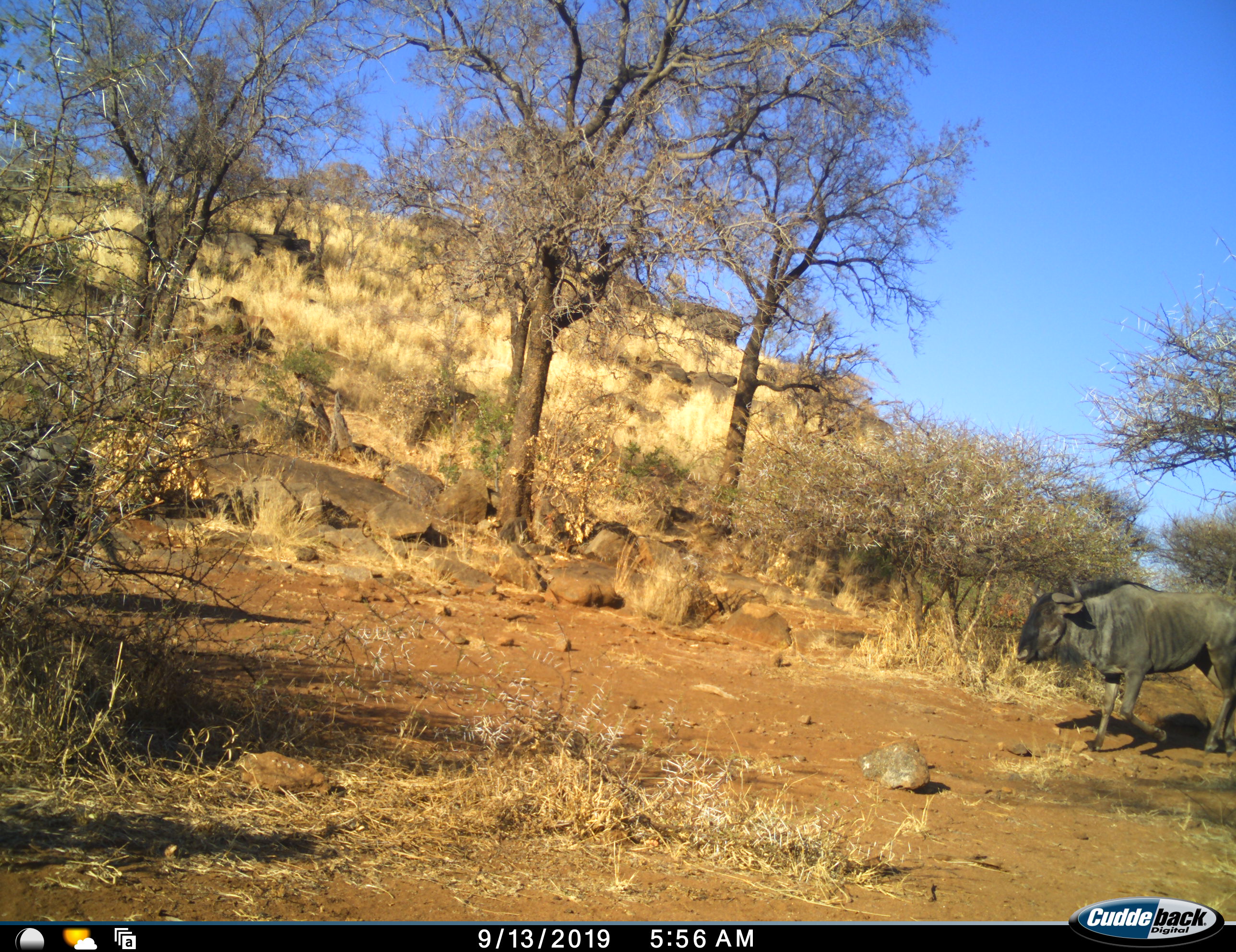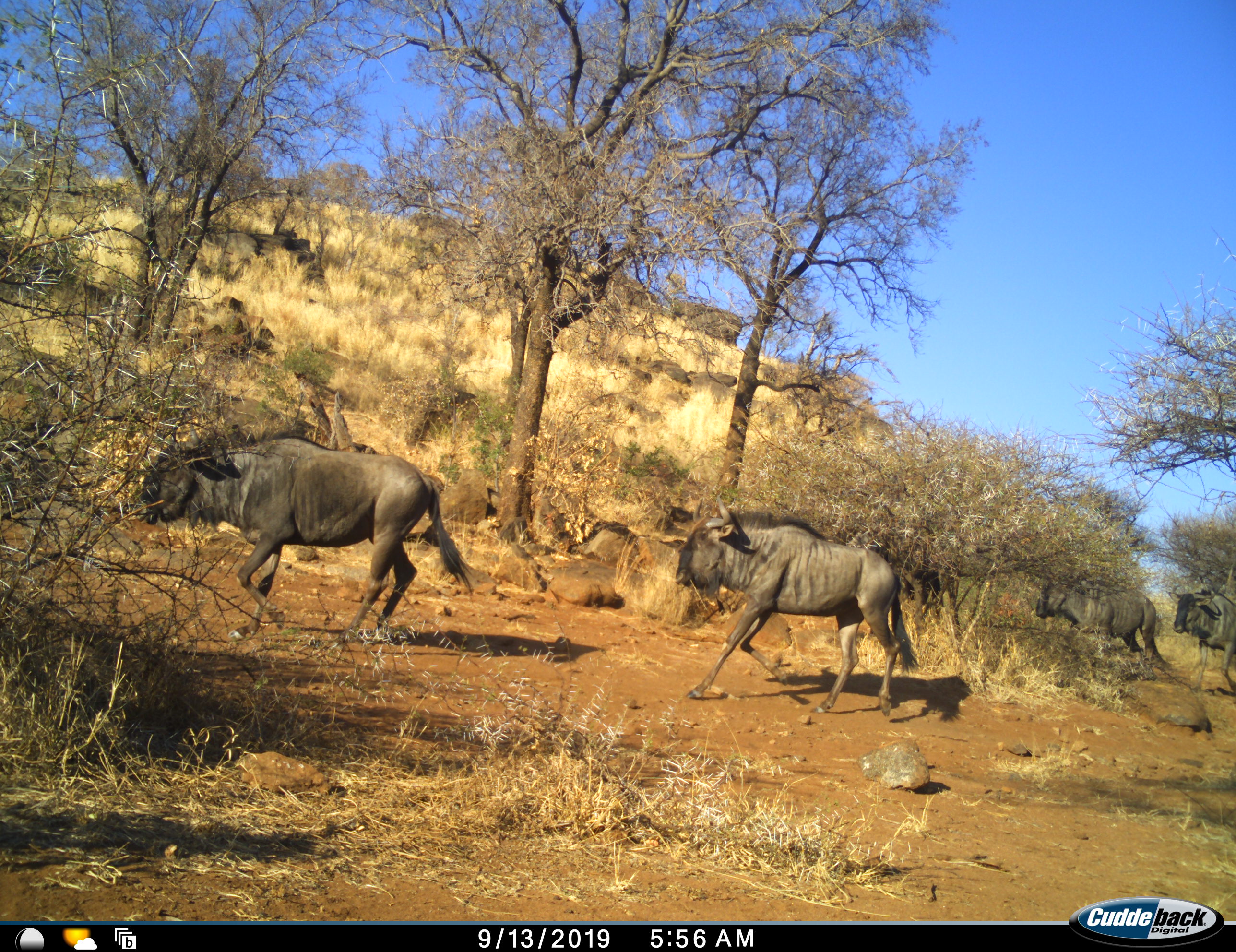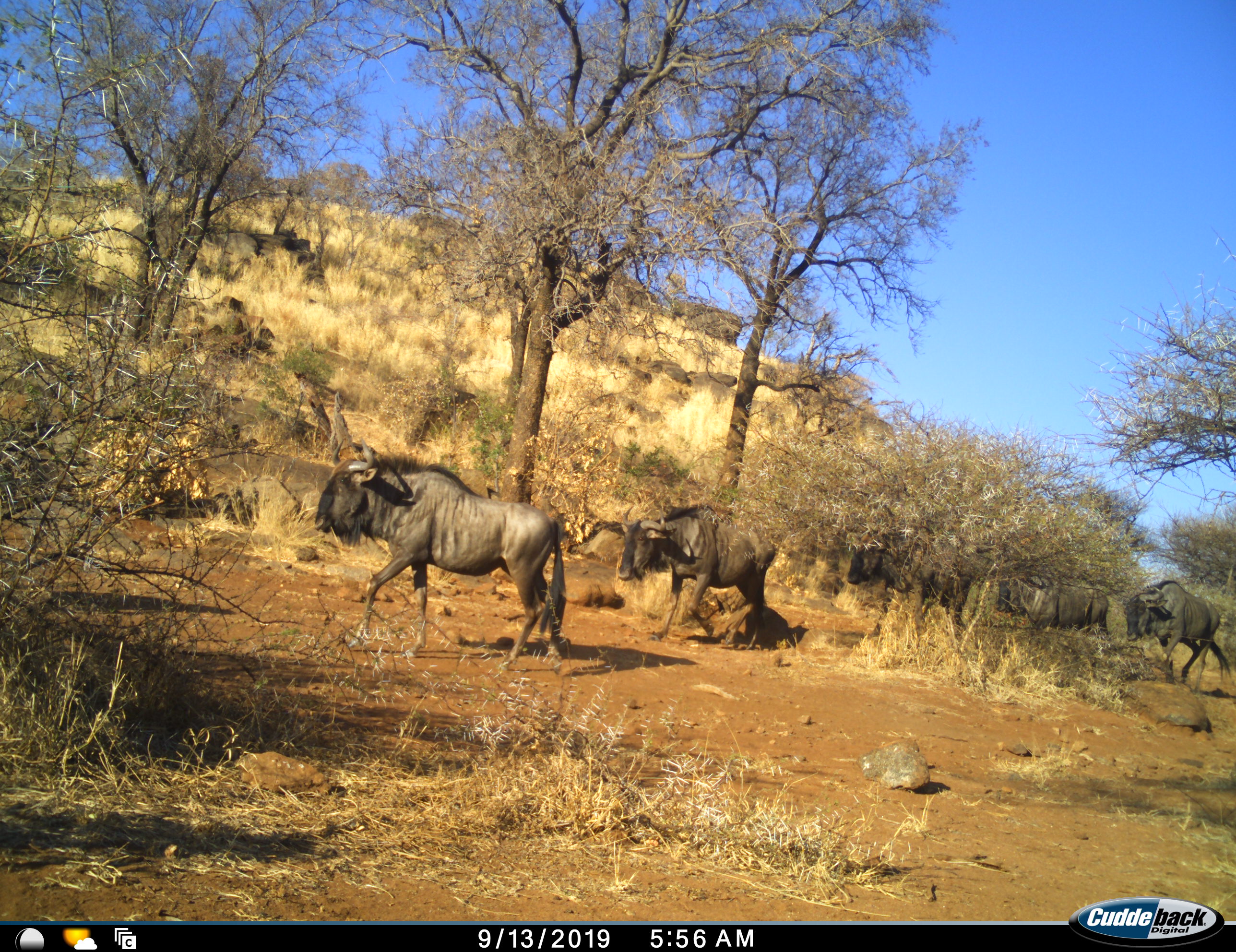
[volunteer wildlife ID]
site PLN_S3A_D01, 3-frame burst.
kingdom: Animalia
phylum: Chordata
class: Mammalia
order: Artiodactyla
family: Bovidae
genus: Connochaetes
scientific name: Connochaetes taurinus taurinus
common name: blue wildebeest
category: wildebeestblue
Wildebeestblue (blue wildebeest) (Connochaetes taurinus taurinus), count 6. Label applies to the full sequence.